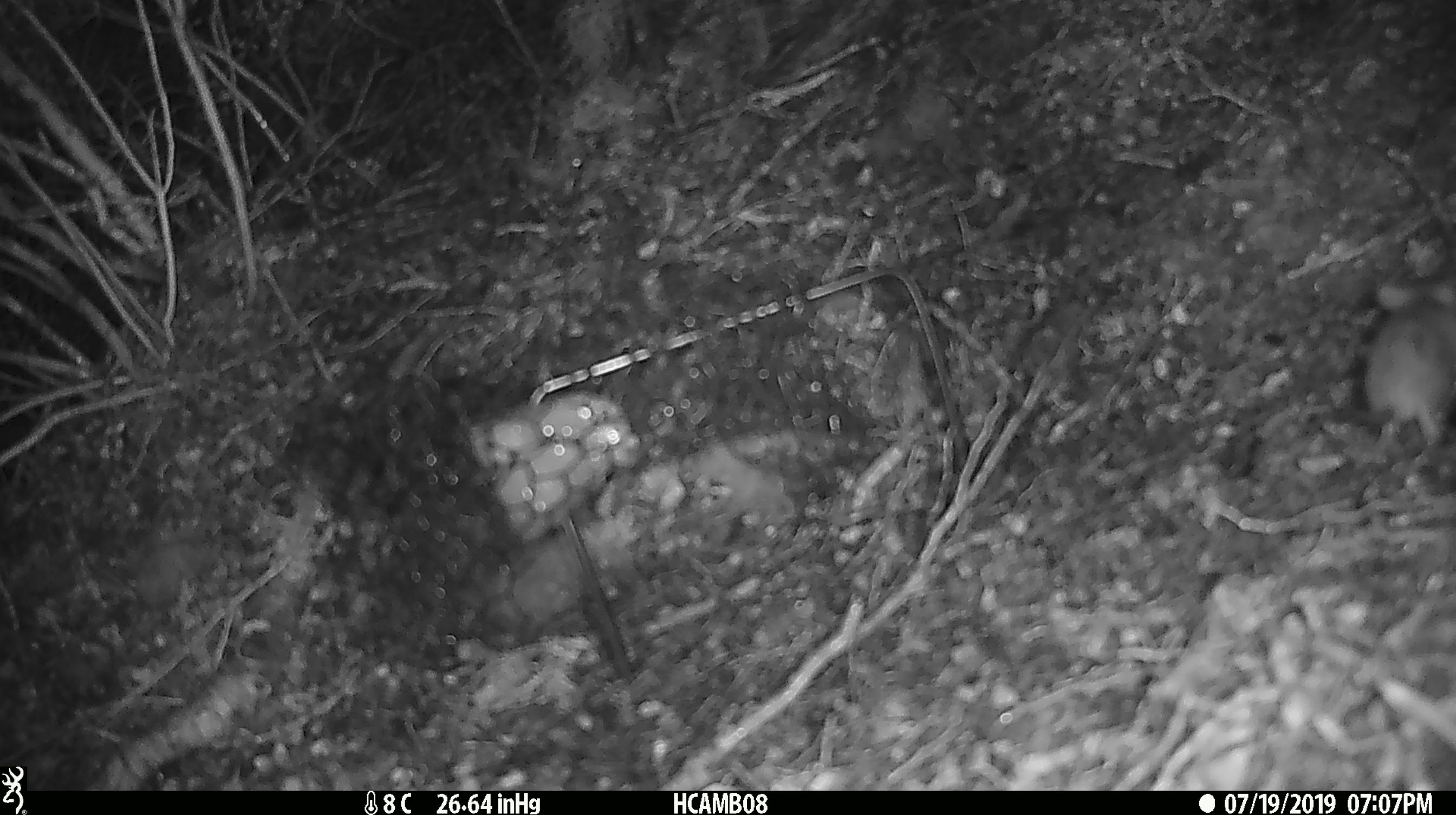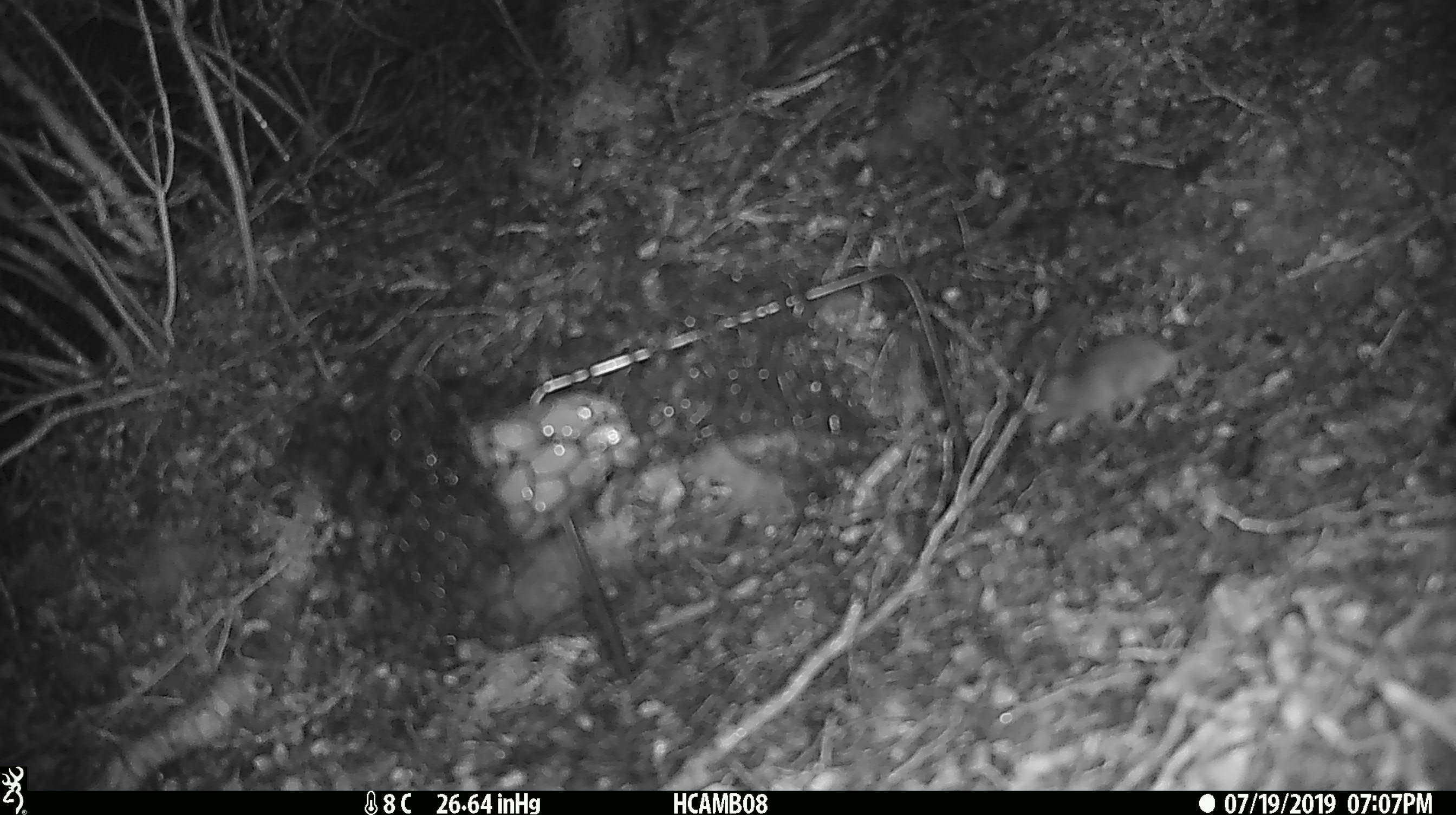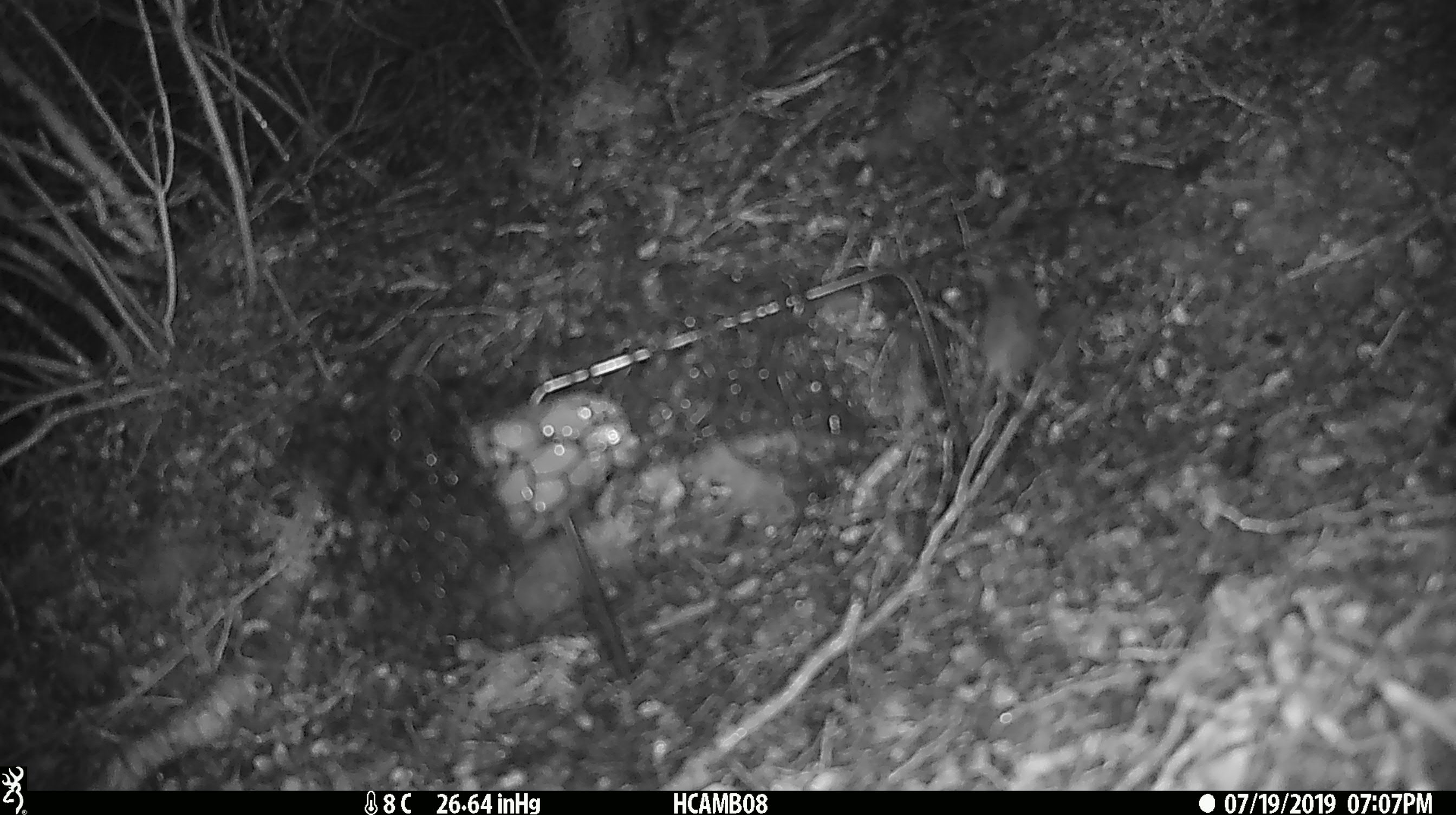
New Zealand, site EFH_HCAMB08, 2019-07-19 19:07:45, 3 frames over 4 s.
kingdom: Animalia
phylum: Chordata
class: Mammalia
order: Rodentia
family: Muridae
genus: Mus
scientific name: Mus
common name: mouse